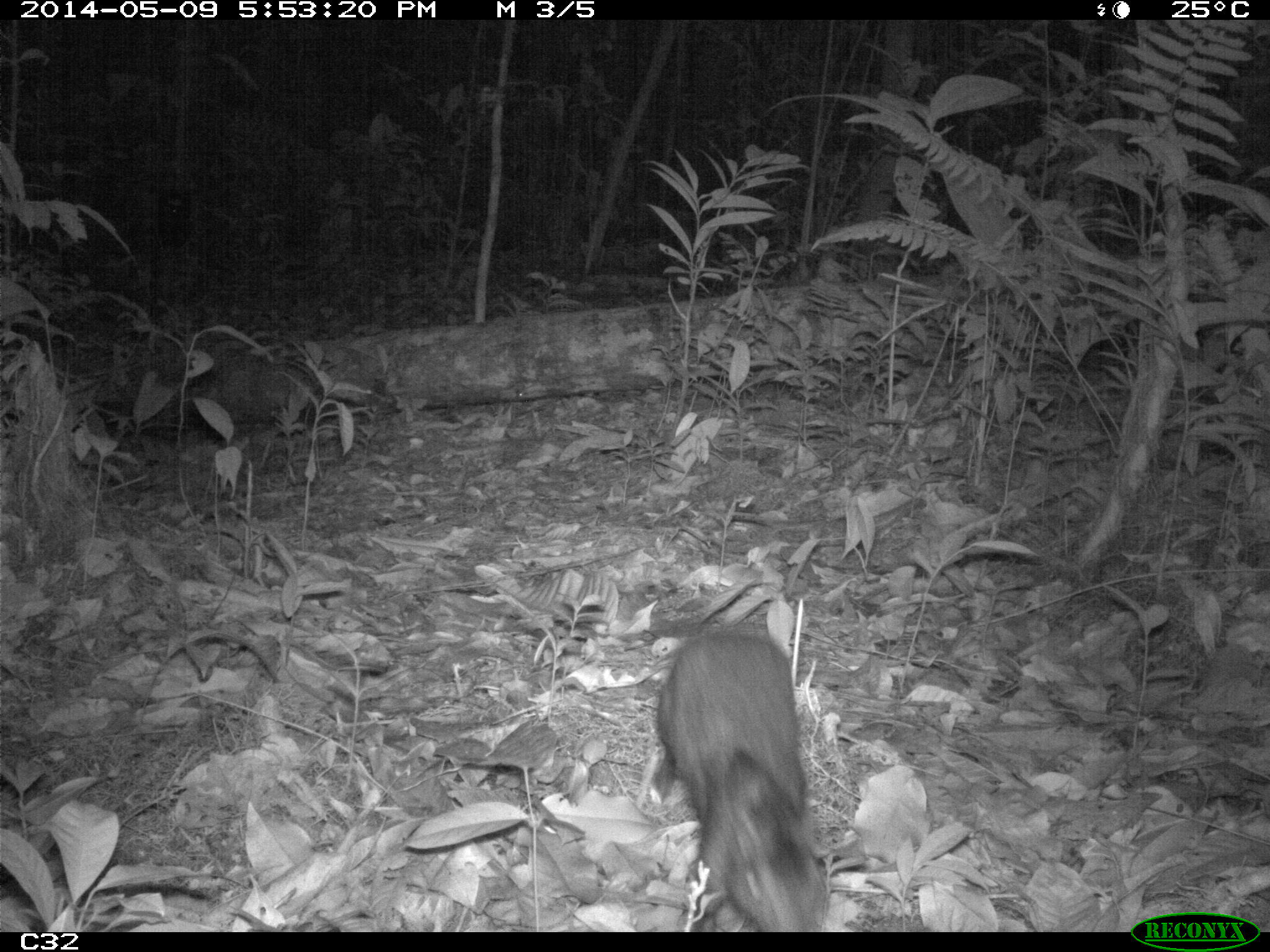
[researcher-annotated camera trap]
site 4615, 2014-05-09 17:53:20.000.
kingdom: Animalia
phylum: Chordata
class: Mammalia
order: Rodentia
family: Dasyproctidae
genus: Myoprocta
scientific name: Myoprocta pratti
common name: green acouchi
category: myoprocta pratii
Myoprocta pratii (green acouchi) (Myoprocta pratti), count 2, age adult.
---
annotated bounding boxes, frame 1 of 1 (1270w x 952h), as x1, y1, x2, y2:
myoprocta pratii: 652, 617, 832, 932